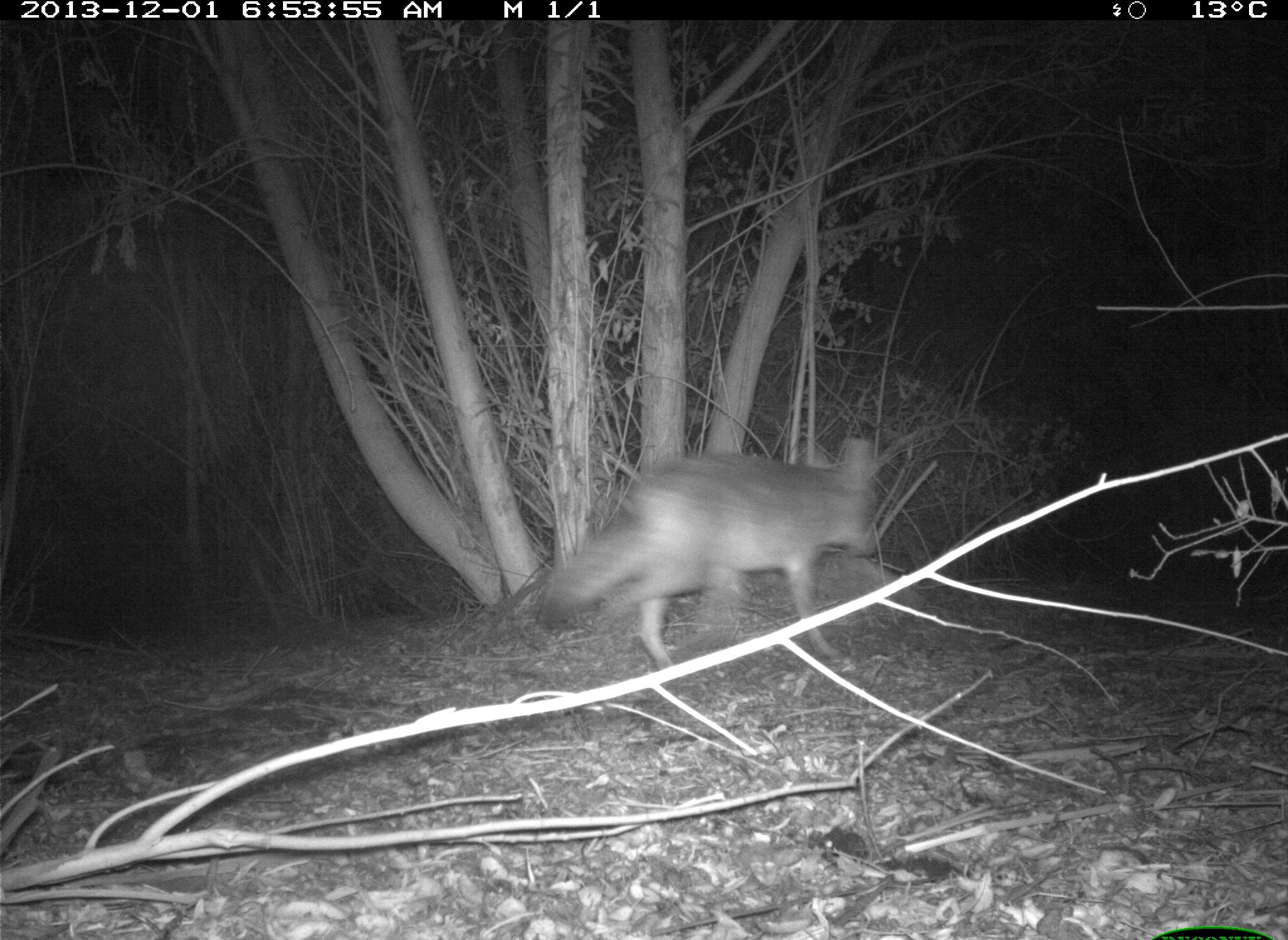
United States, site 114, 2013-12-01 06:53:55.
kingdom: Animalia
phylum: Chordata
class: Mammalia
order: Carnivora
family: Canidae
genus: Canis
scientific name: Canis latrans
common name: coyote